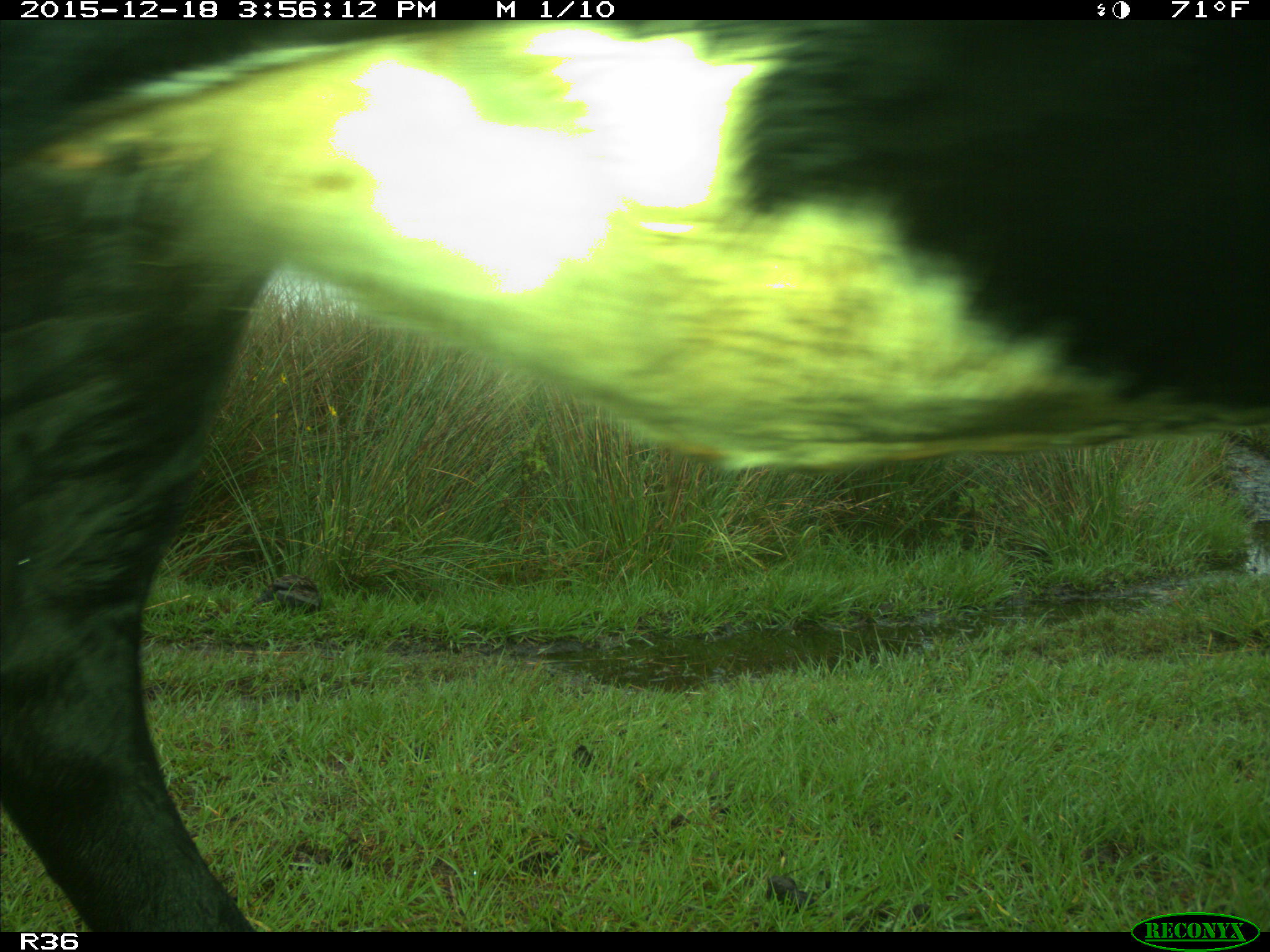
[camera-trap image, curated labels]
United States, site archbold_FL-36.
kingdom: Animalia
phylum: Chordata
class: Mammalia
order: Artiodactyla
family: Bovidae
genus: Bos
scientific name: Bos taurus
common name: domestic cow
Bos taurus (domestic cow).